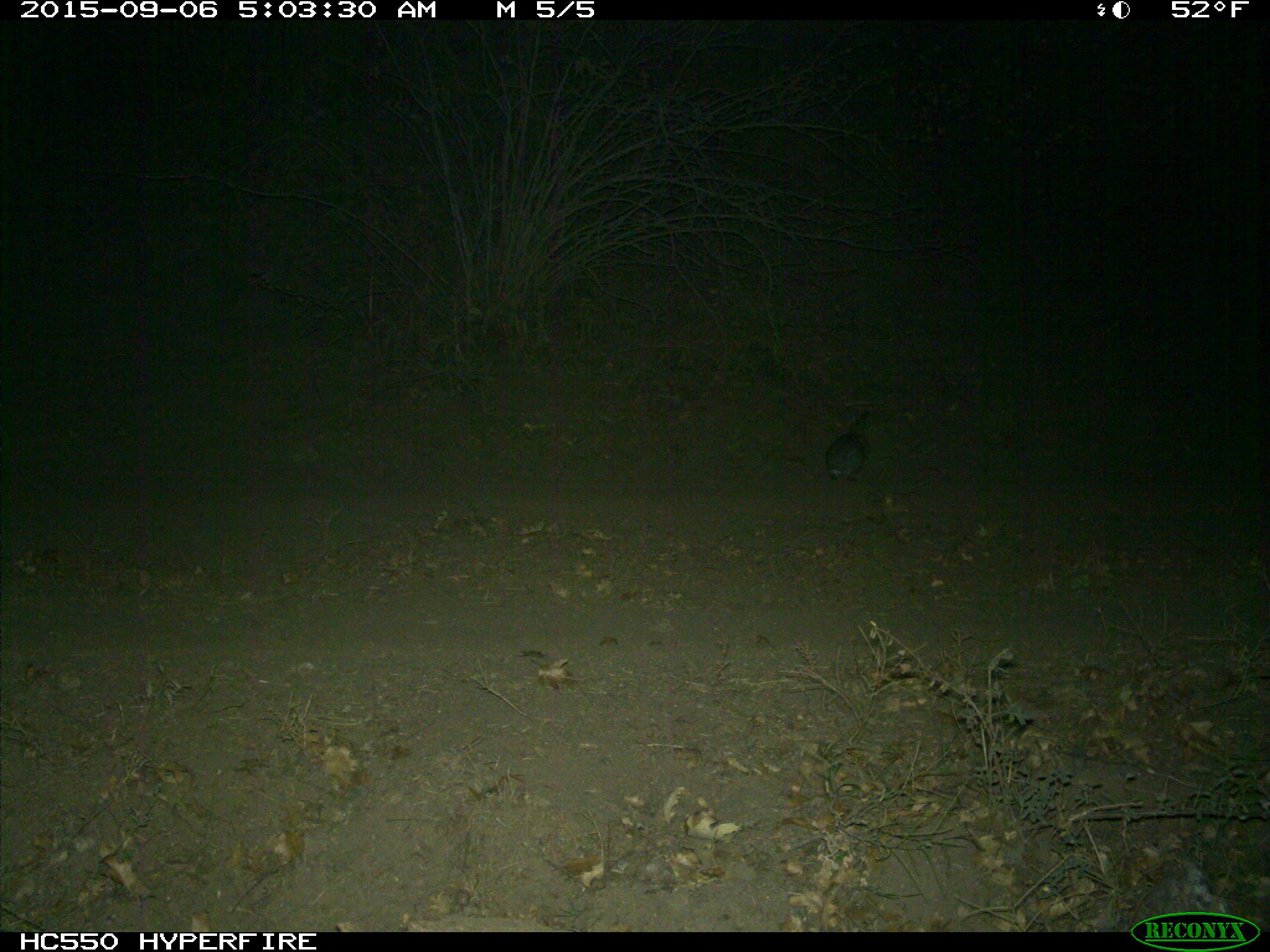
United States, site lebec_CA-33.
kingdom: Animalia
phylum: Chordata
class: Mammalia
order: Lagomorpha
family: Leporidae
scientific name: Leporidae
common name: rabbits and hares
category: unidentified rabbit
Unidentified rabbit (rabbits and hares) (Leporidae).